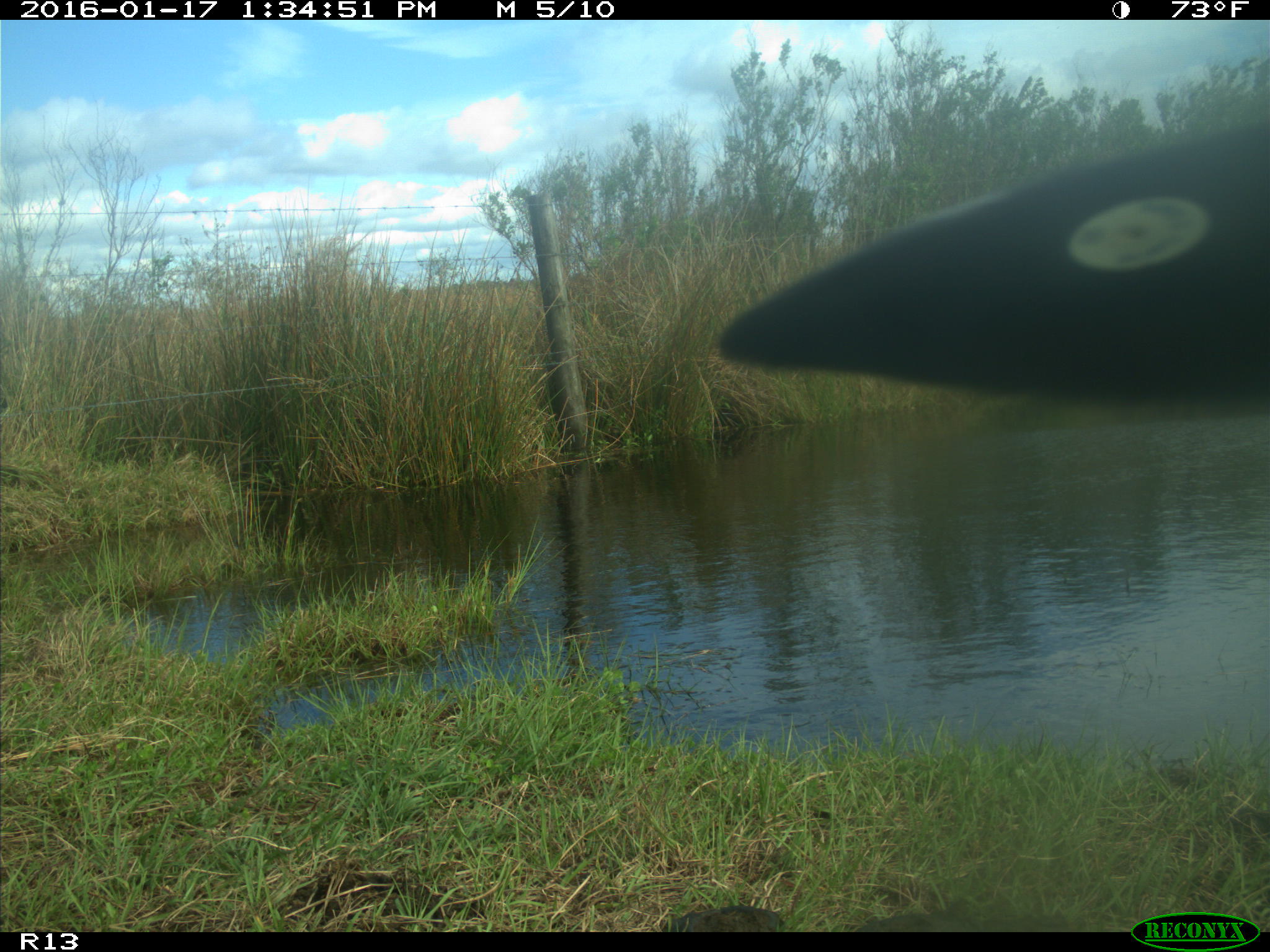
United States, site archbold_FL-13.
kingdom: Animalia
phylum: Chordata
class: Mammalia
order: Artiodactyla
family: Bovidae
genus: Bos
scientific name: Bos taurus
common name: domestic cow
Bos taurus (domestic cow).